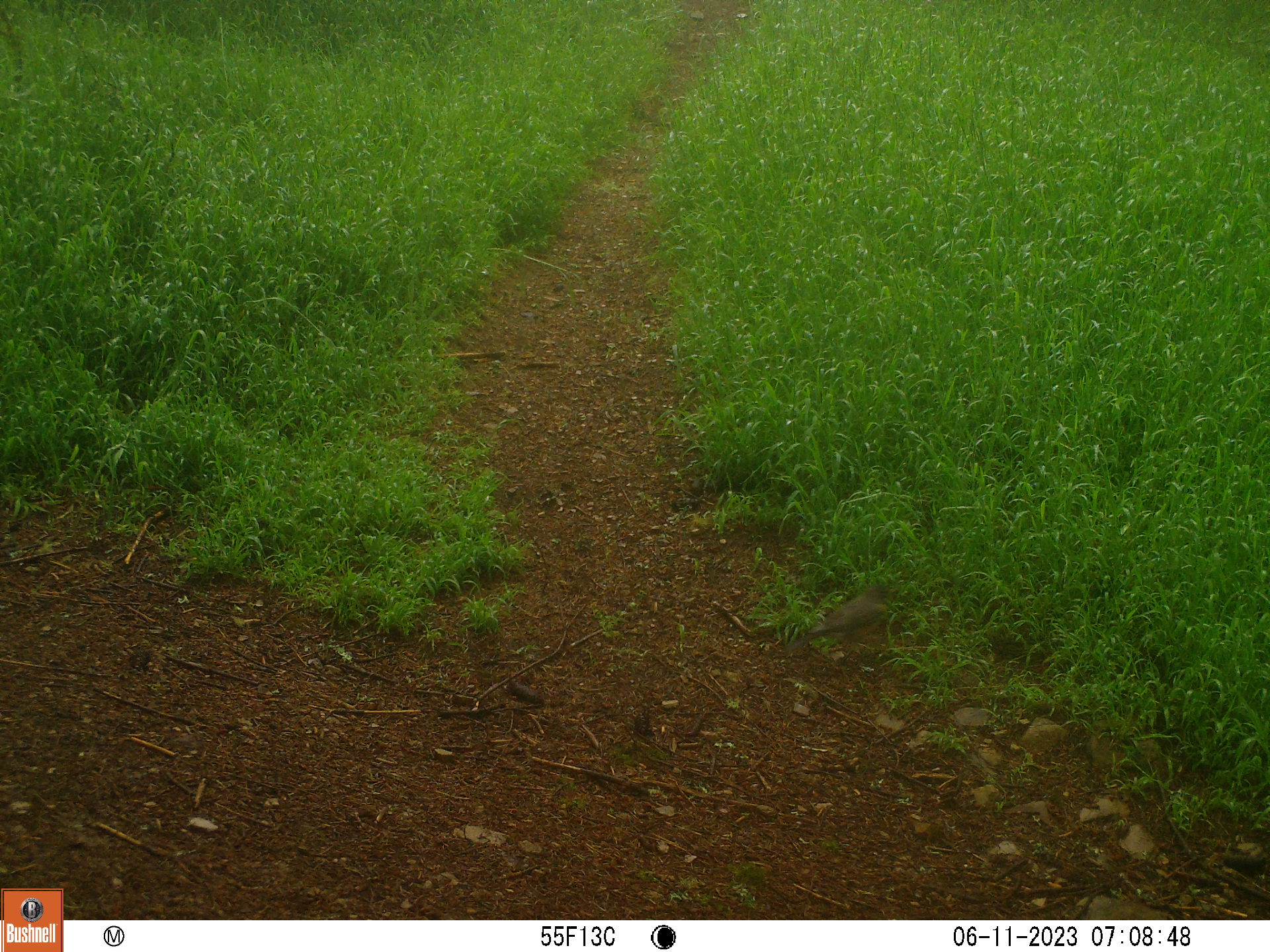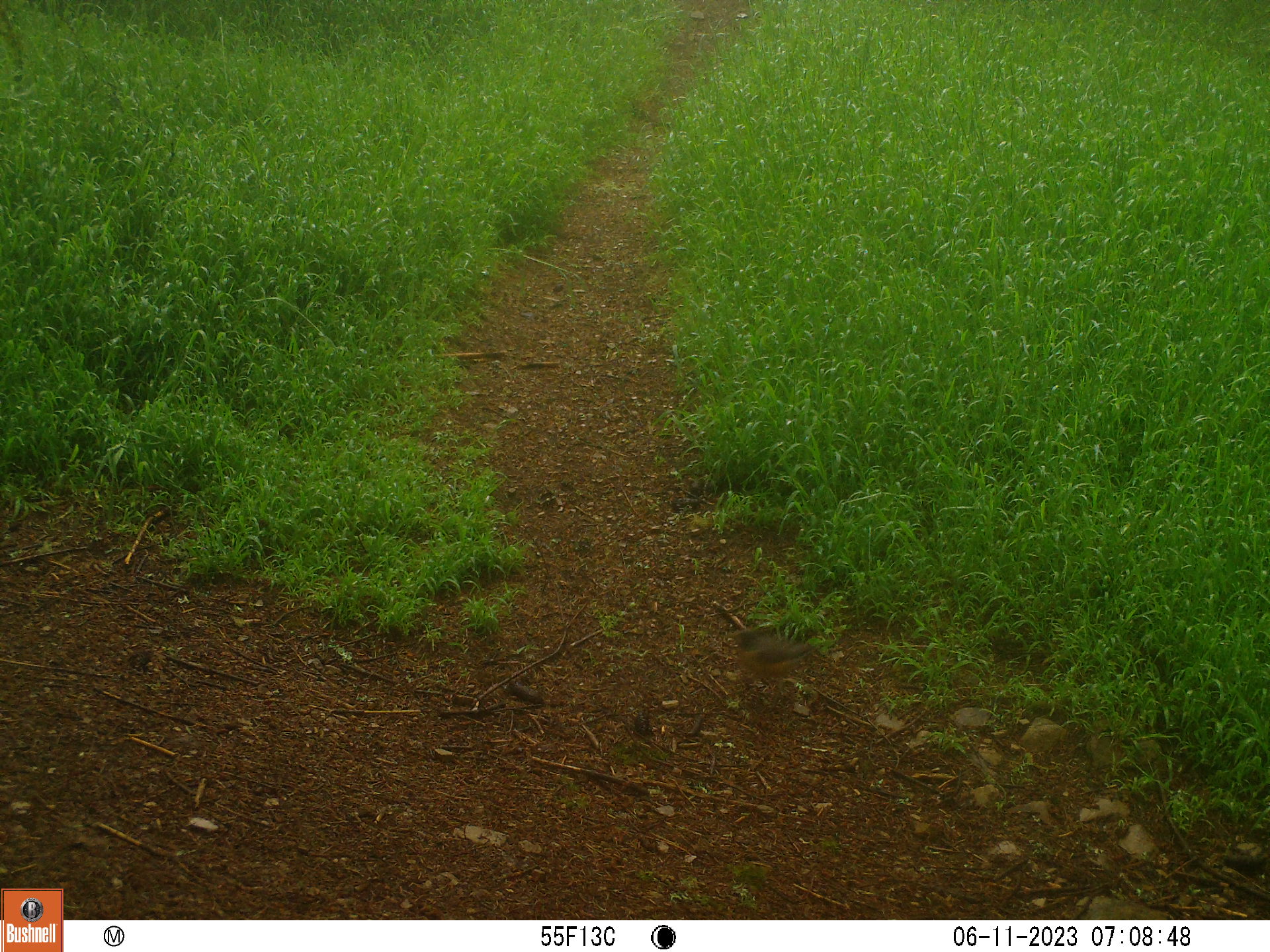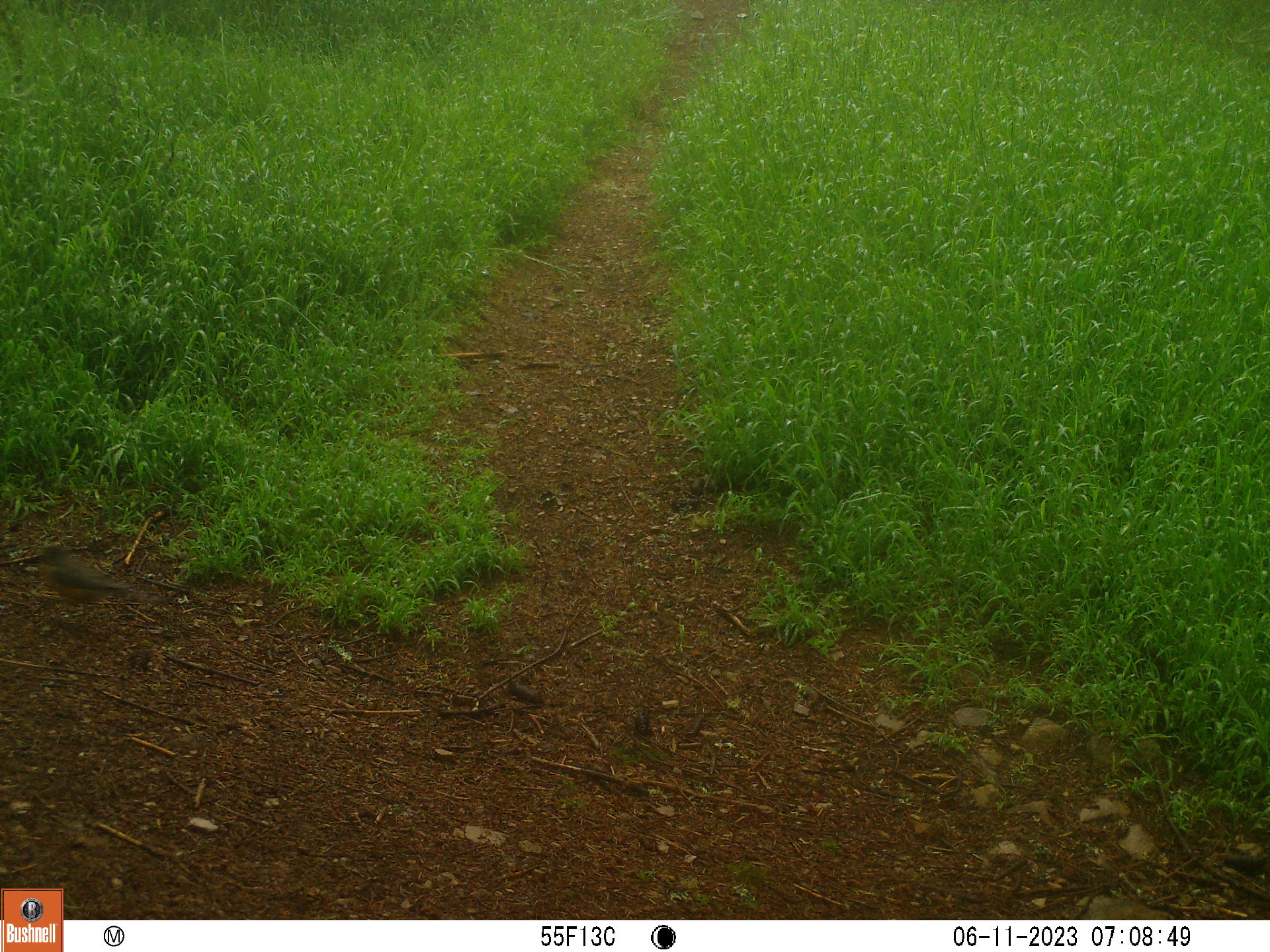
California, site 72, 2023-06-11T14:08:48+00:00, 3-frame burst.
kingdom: Animalia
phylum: Chordata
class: Aves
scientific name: Aves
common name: bird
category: unknown bird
Unknown bird (bird) (Aves).